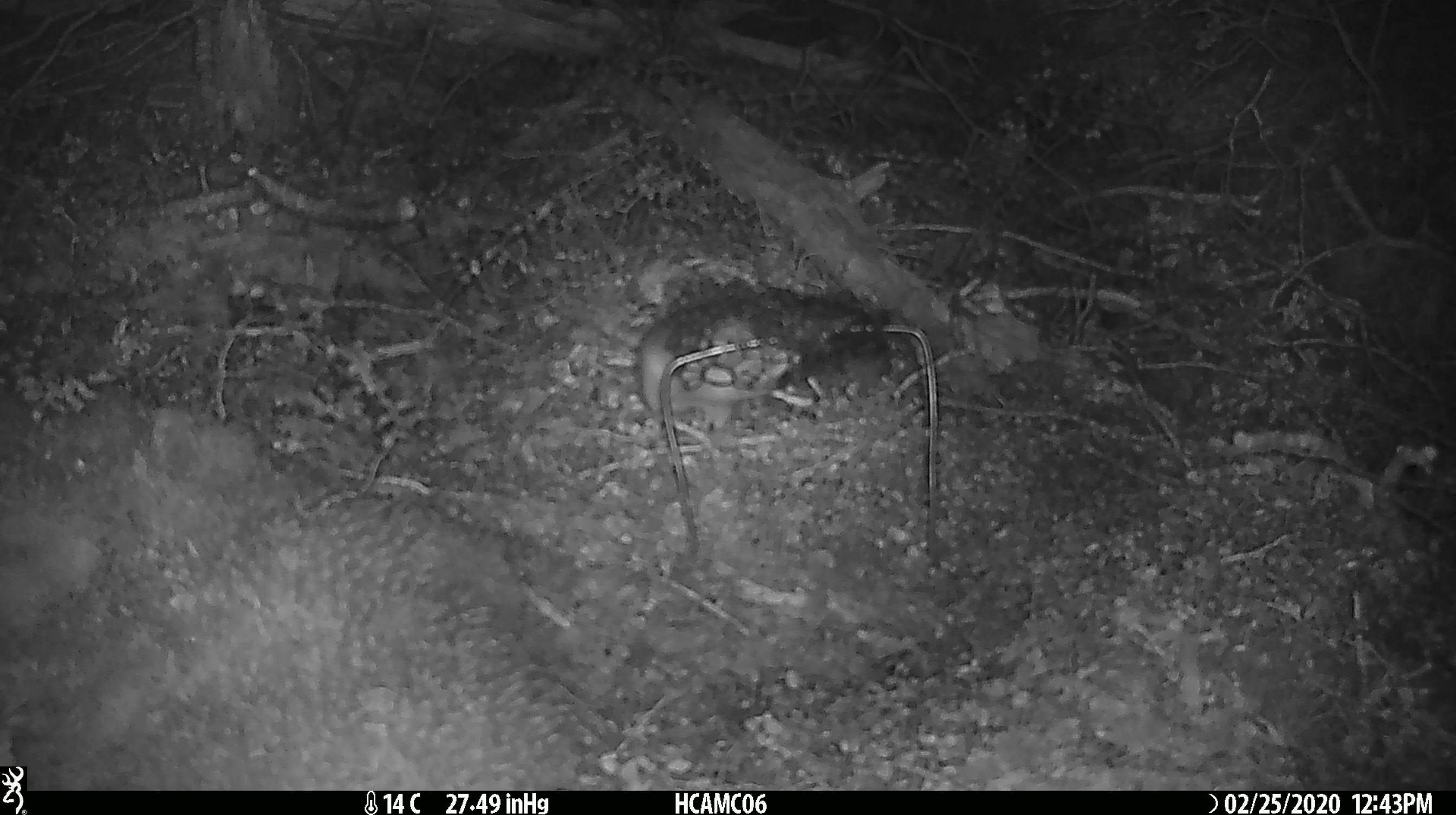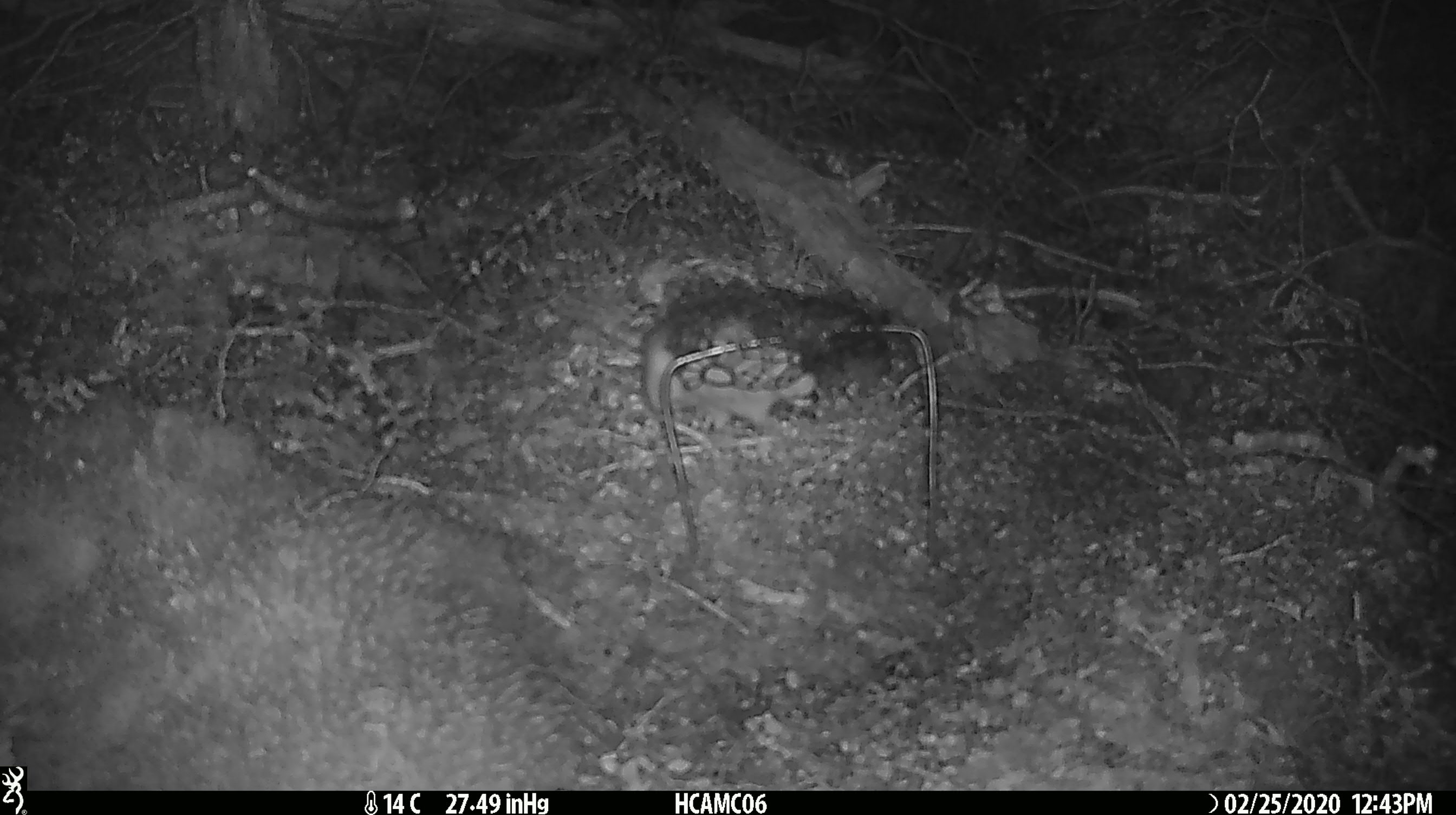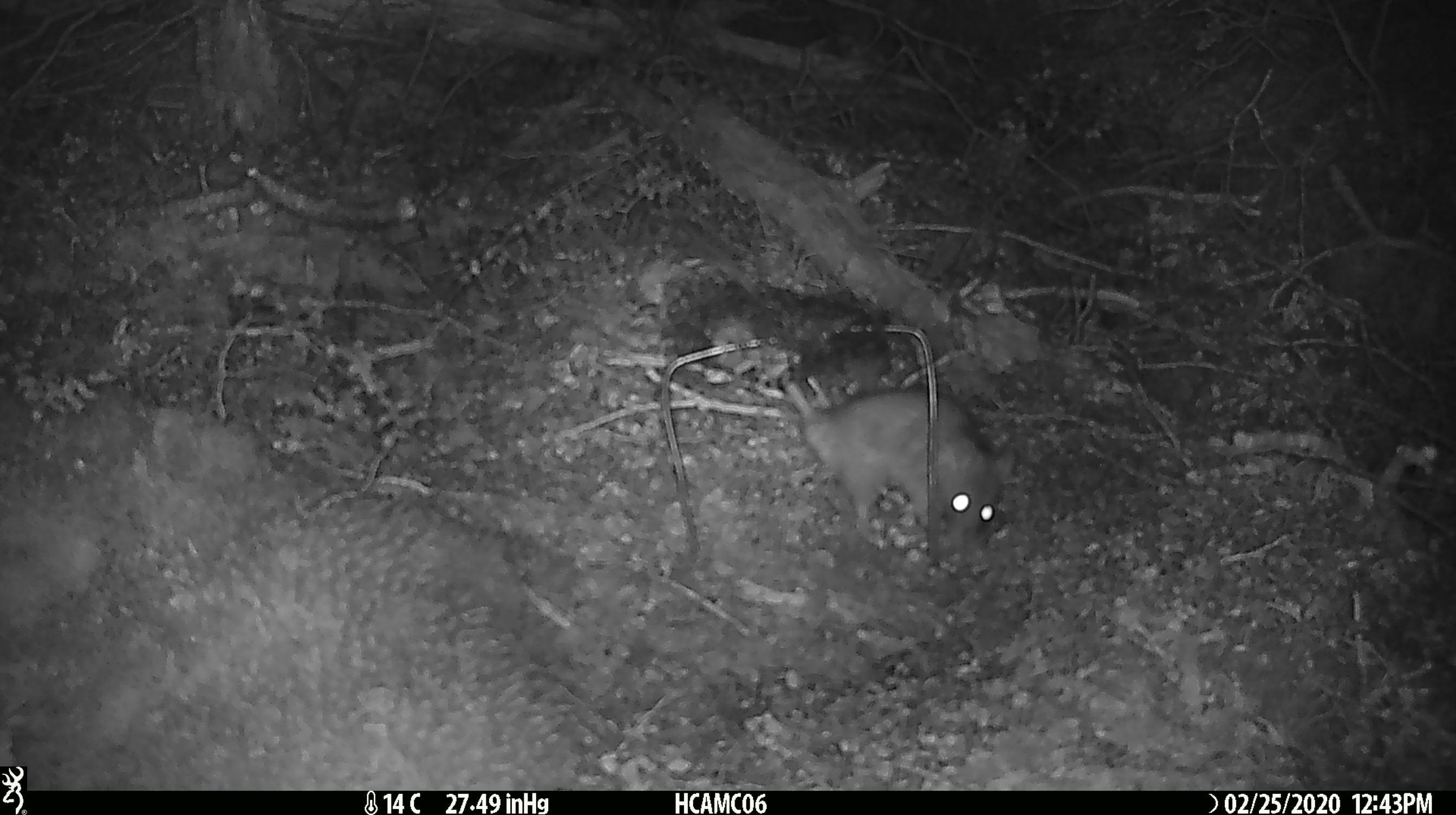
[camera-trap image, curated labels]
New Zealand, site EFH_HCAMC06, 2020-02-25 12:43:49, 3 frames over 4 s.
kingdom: Animalia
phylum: Chordata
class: Mammalia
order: Rodentia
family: Muridae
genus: Rattus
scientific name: Rattus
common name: rat